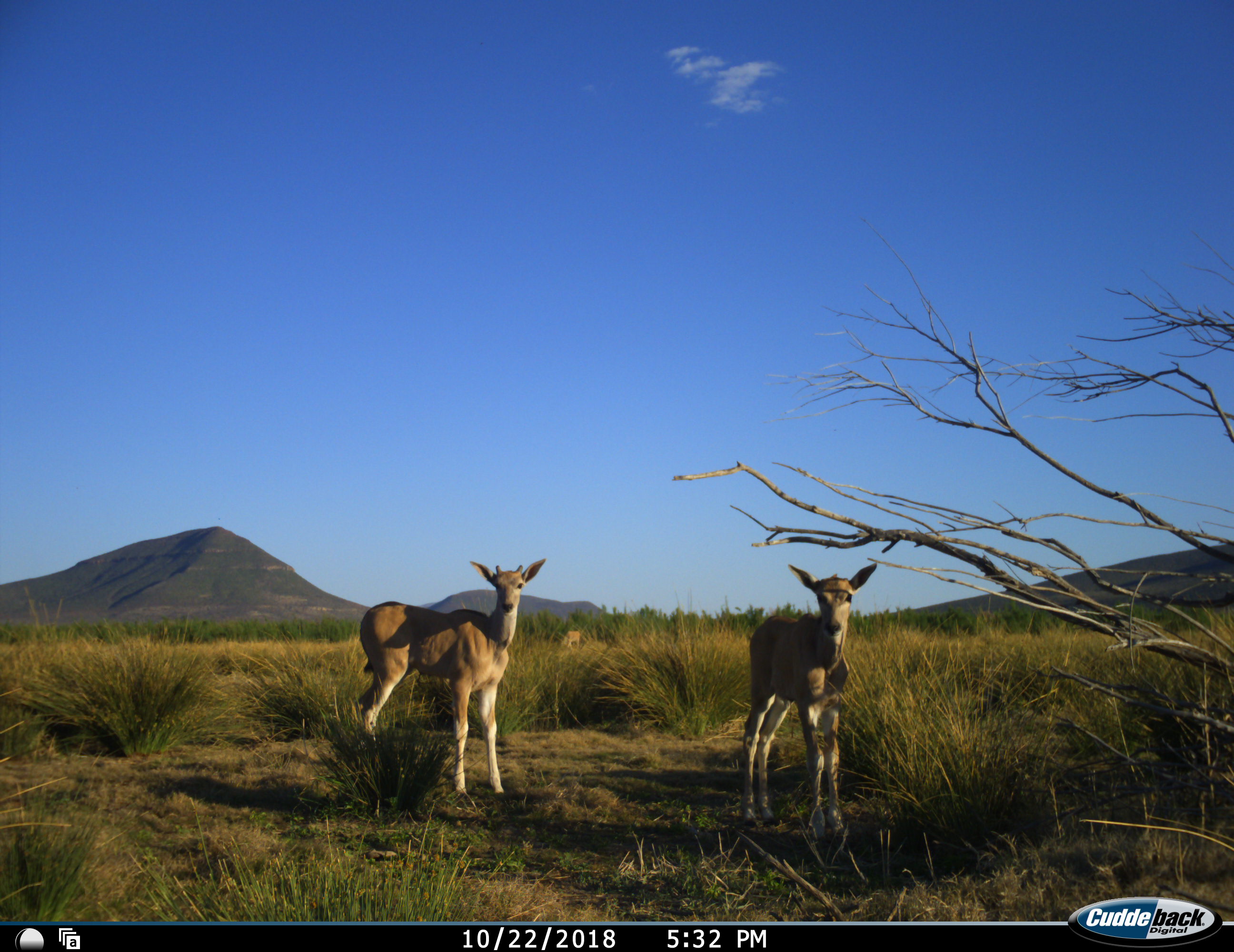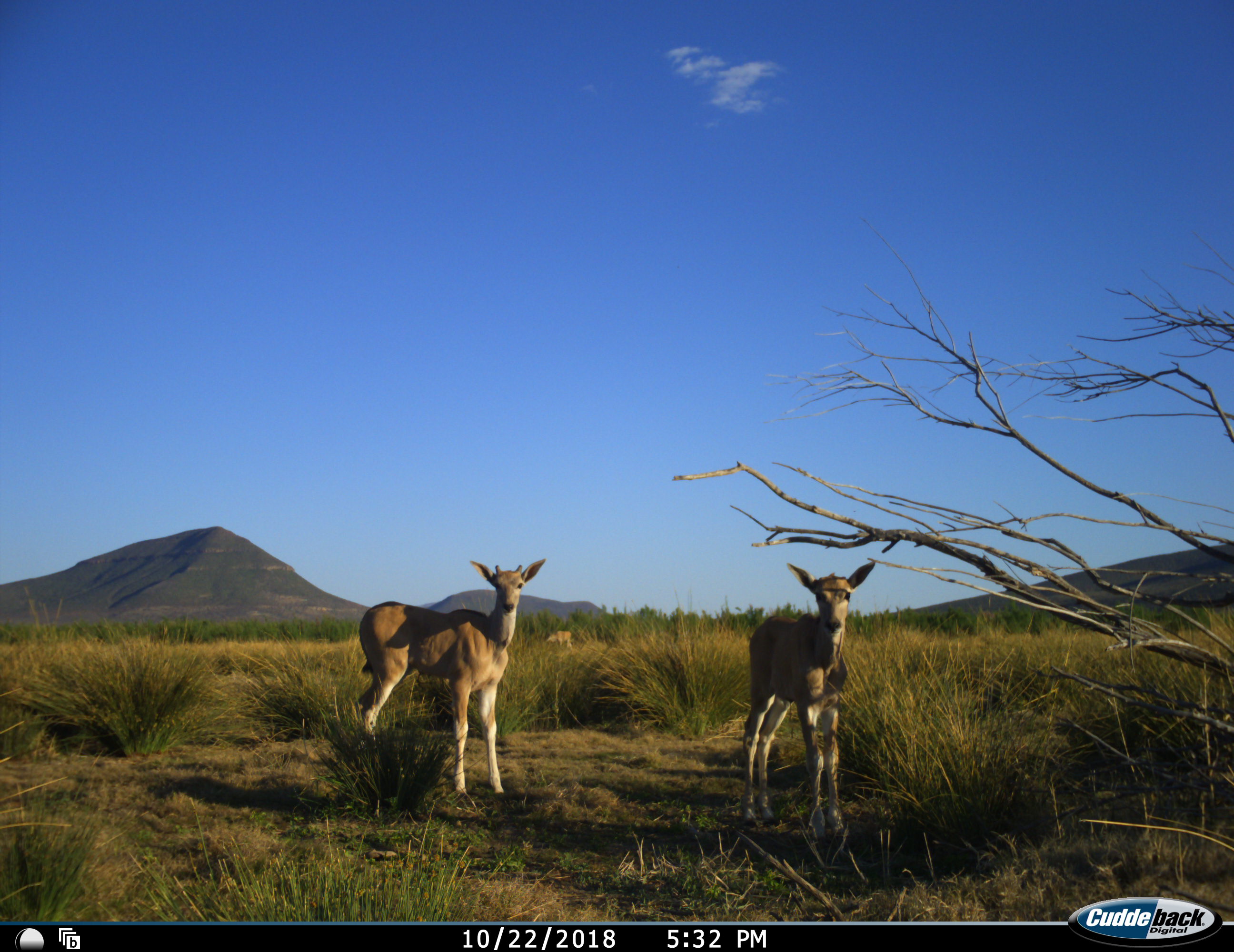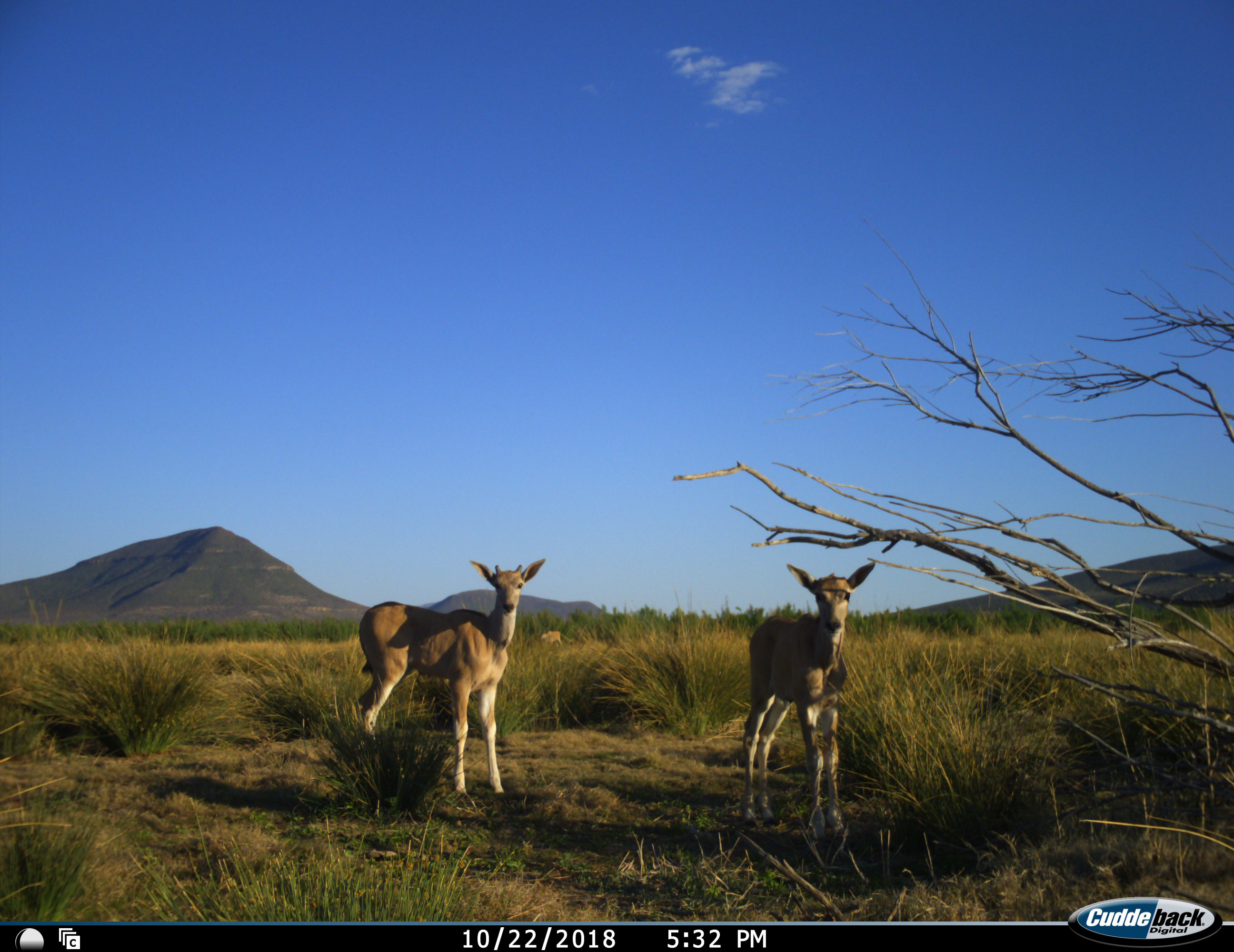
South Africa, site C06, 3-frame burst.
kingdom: Animalia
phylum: Chordata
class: Mammalia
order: Artiodactyla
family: Bovidae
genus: Tragelaphus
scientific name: Tragelaphus oryx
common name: eland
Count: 3.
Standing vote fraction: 83%.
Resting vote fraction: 0%.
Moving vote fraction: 33%.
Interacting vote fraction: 0%.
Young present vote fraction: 83%.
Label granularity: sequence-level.